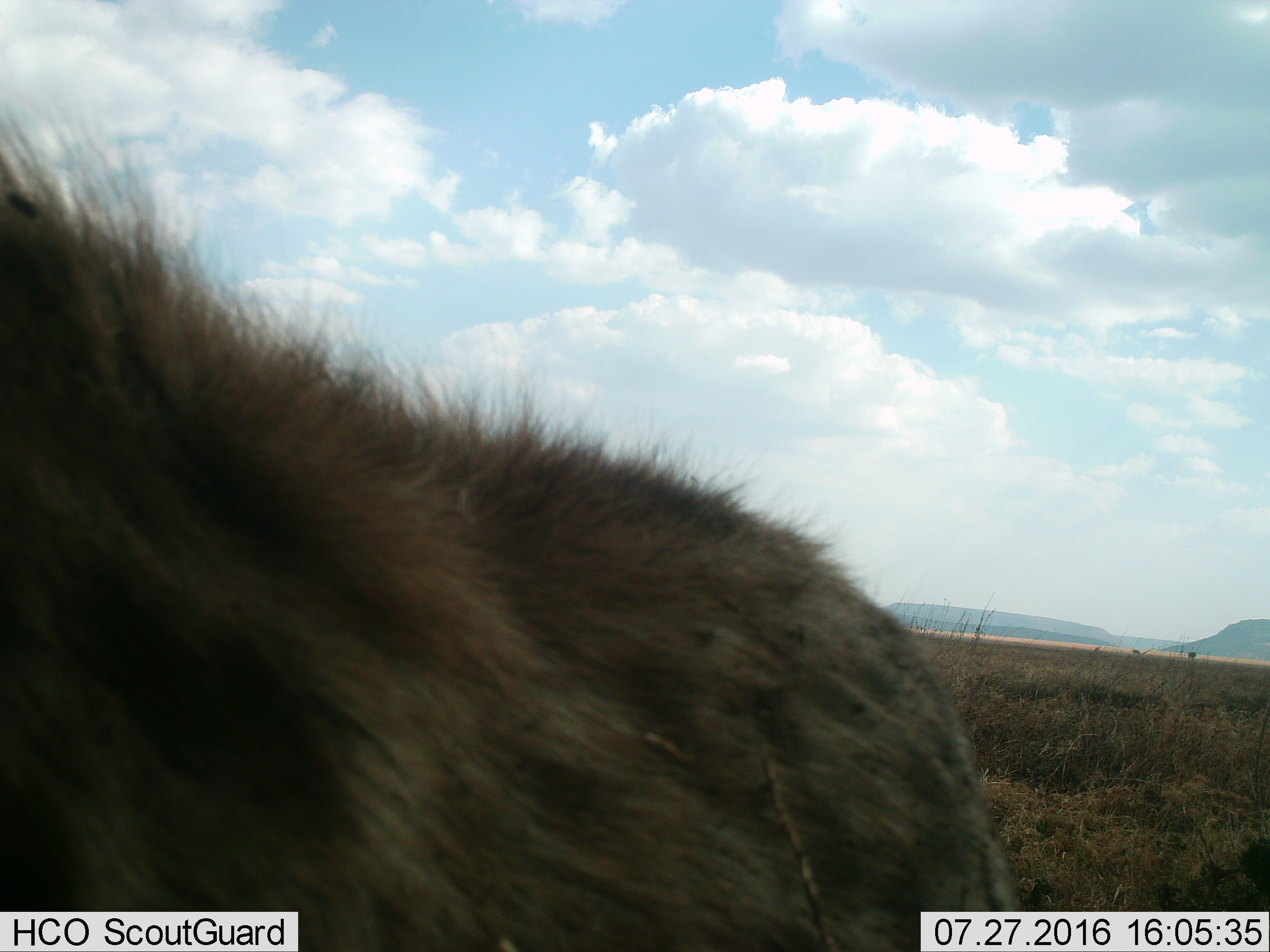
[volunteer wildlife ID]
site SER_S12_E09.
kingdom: Animalia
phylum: Chordata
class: Mammalia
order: Carnivora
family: Hyaenidae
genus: Crocuta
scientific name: Crocuta crocuta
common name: spotted hyena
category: hyenaspotted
Hyenaspotted (spotted hyena) (Crocuta crocuta), count 1. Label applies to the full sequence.